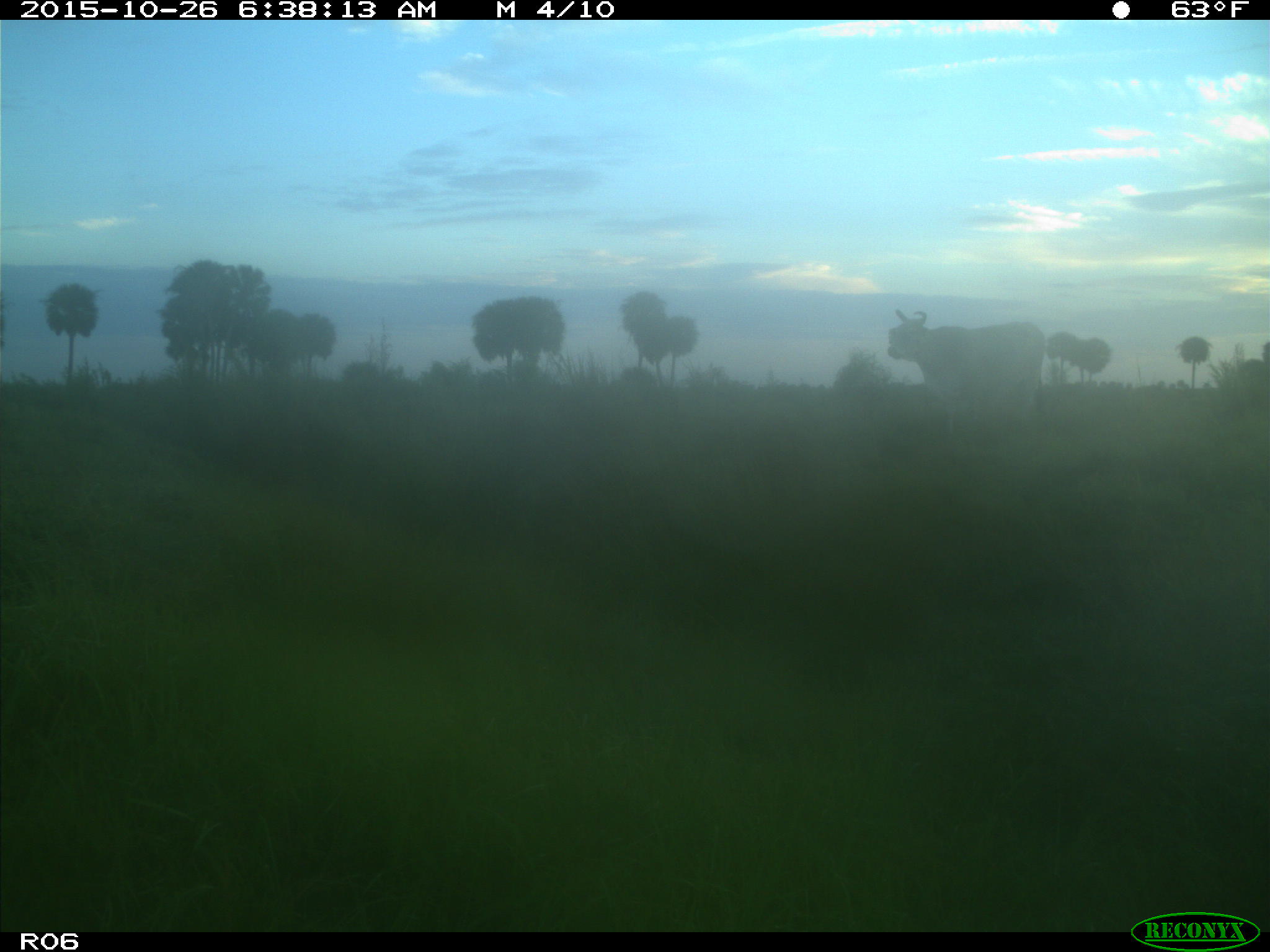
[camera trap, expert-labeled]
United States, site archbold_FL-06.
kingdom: Animalia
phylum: Chordata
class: Mammalia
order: Artiodactyla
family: Bovidae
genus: Bos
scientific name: Bos taurus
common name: domestic cow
Bos taurus (domestic cow).